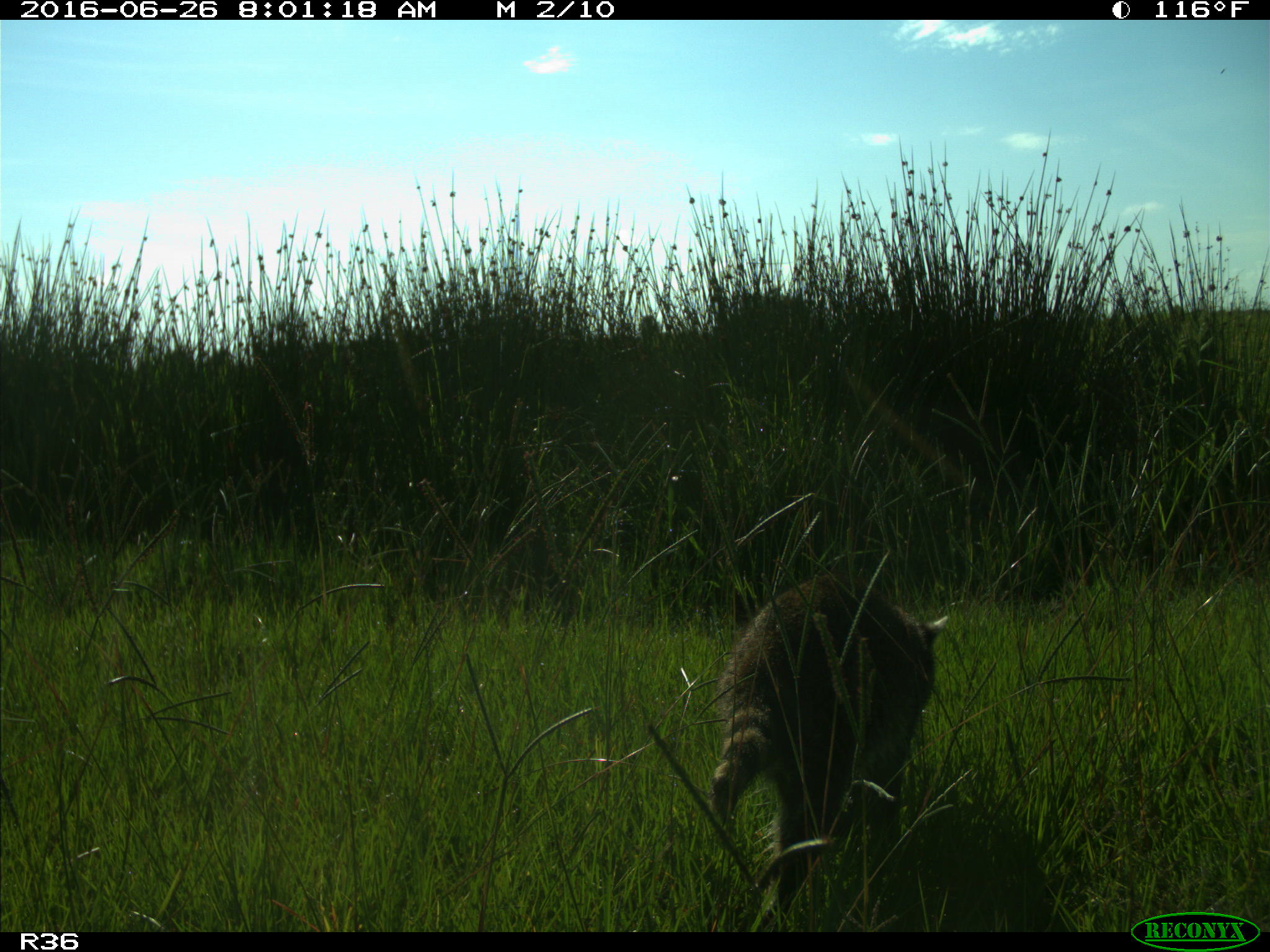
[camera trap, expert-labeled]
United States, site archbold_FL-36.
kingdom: Animalia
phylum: Chordata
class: Mammalia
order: Carnivora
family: Procyonidae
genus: Procyon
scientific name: Procyon lotor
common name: common raccoon